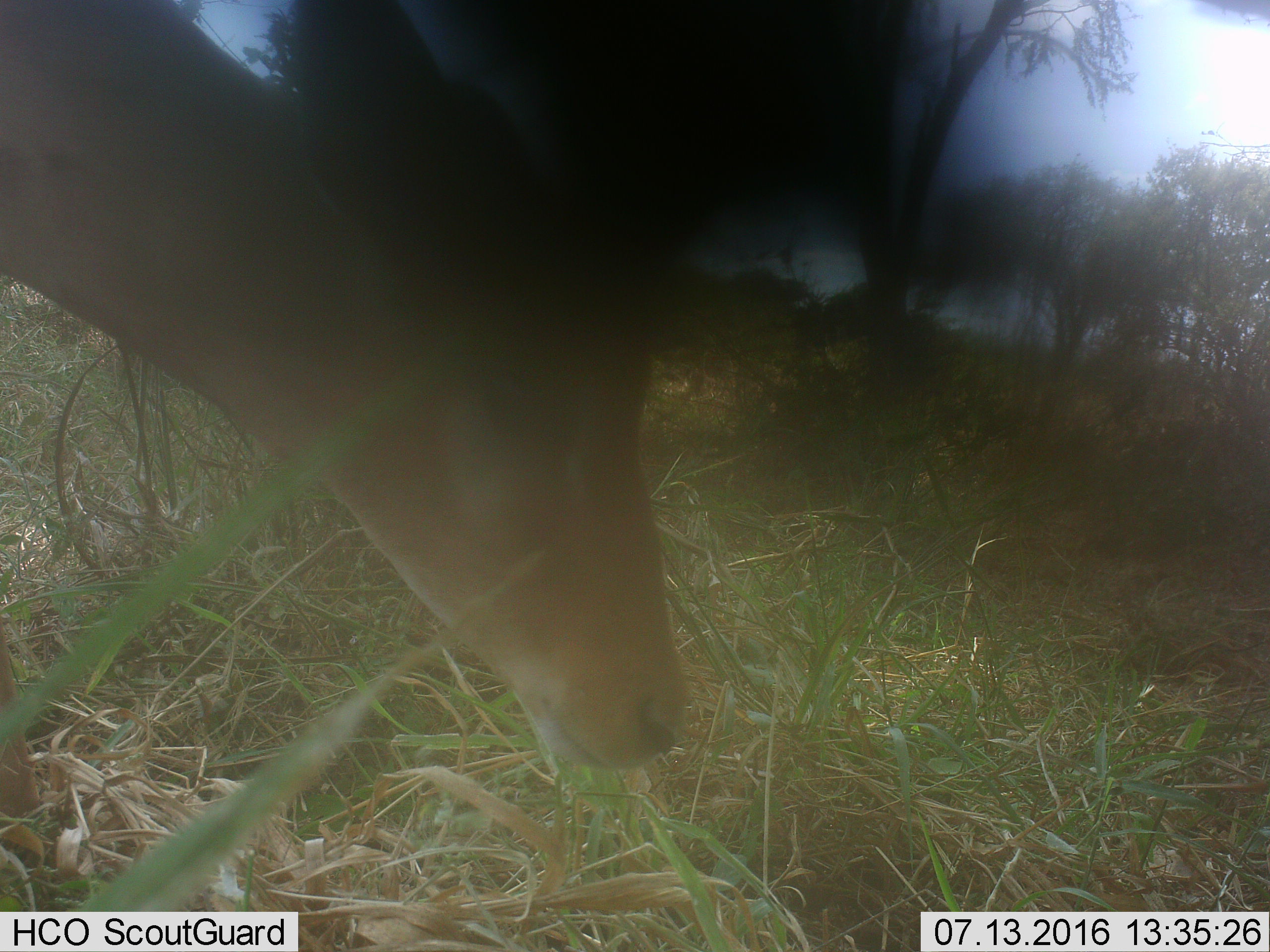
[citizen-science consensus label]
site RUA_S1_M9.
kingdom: Animalia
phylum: Chordata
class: Mammalia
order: Artiodactyla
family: Bovidae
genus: Aepyceros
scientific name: Aepyceros melampus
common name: impala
Impala (Aepyceros melampus), count 1. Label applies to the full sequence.